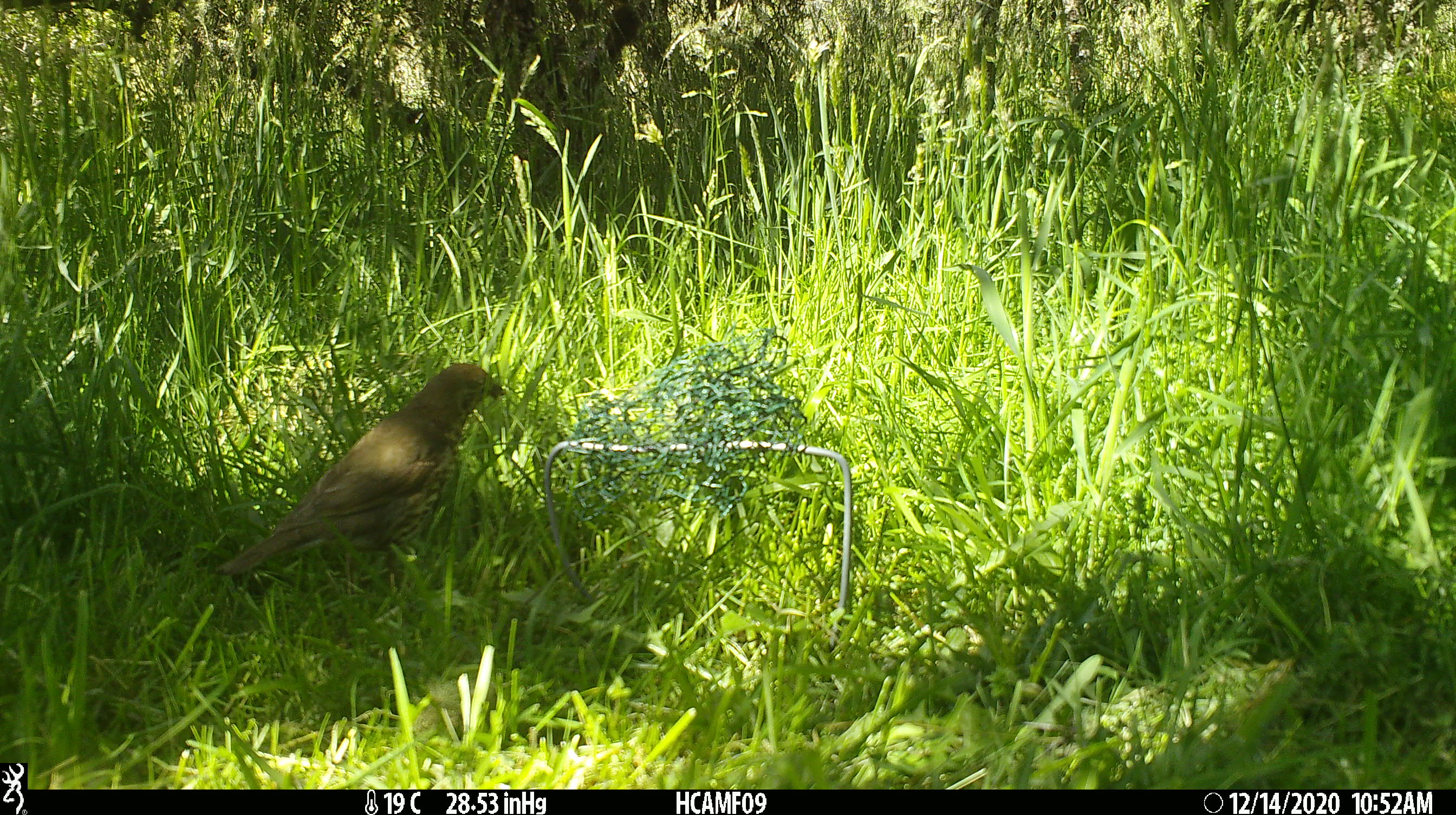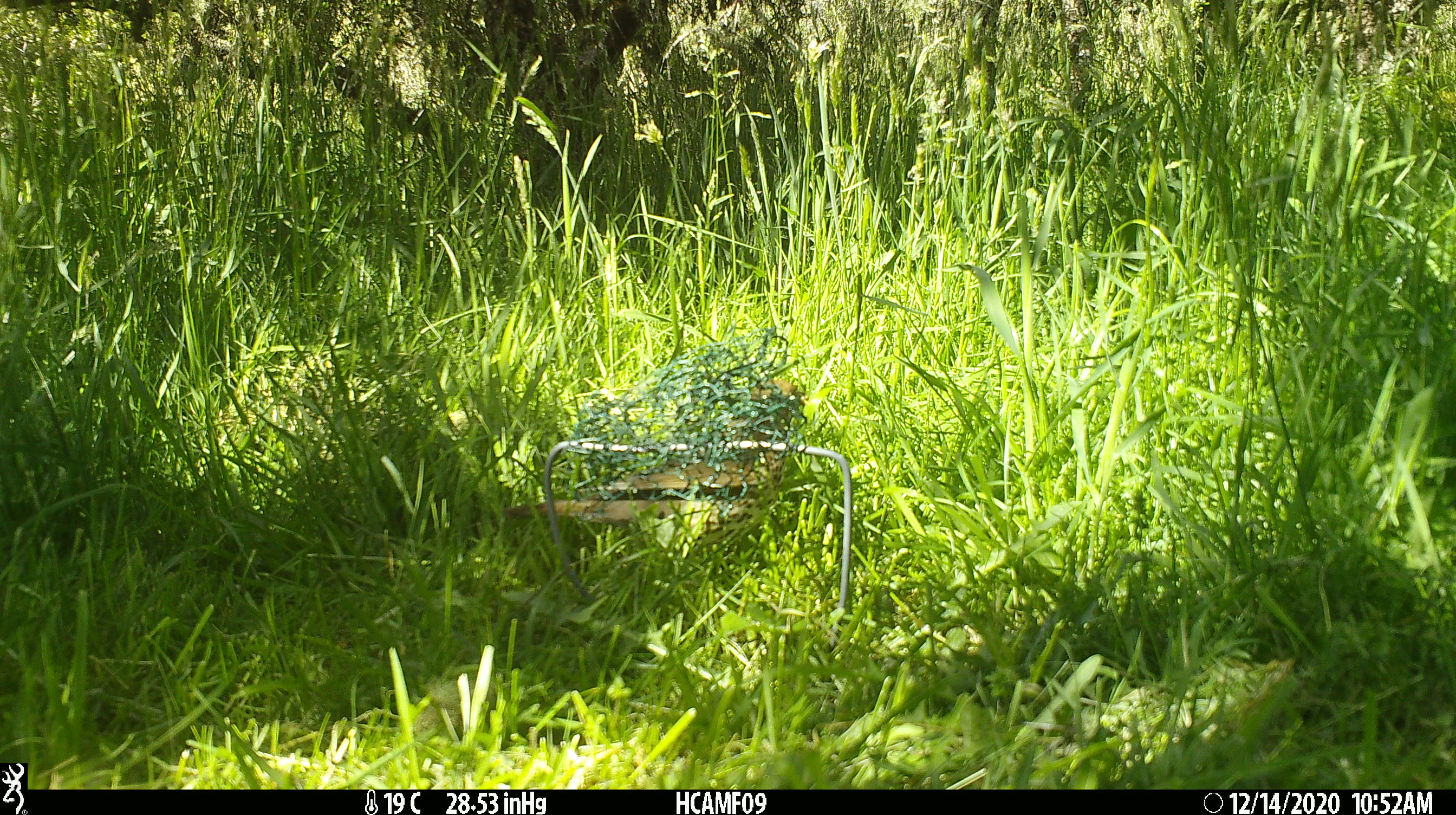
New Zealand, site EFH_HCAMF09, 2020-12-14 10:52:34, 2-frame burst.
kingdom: Animalia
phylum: Chordata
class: Aves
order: Passeriformes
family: Turdidae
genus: Turdus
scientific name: Turdus philomelos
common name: song thrush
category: thrush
Thrush (song thrush) (Turdus philomelos).